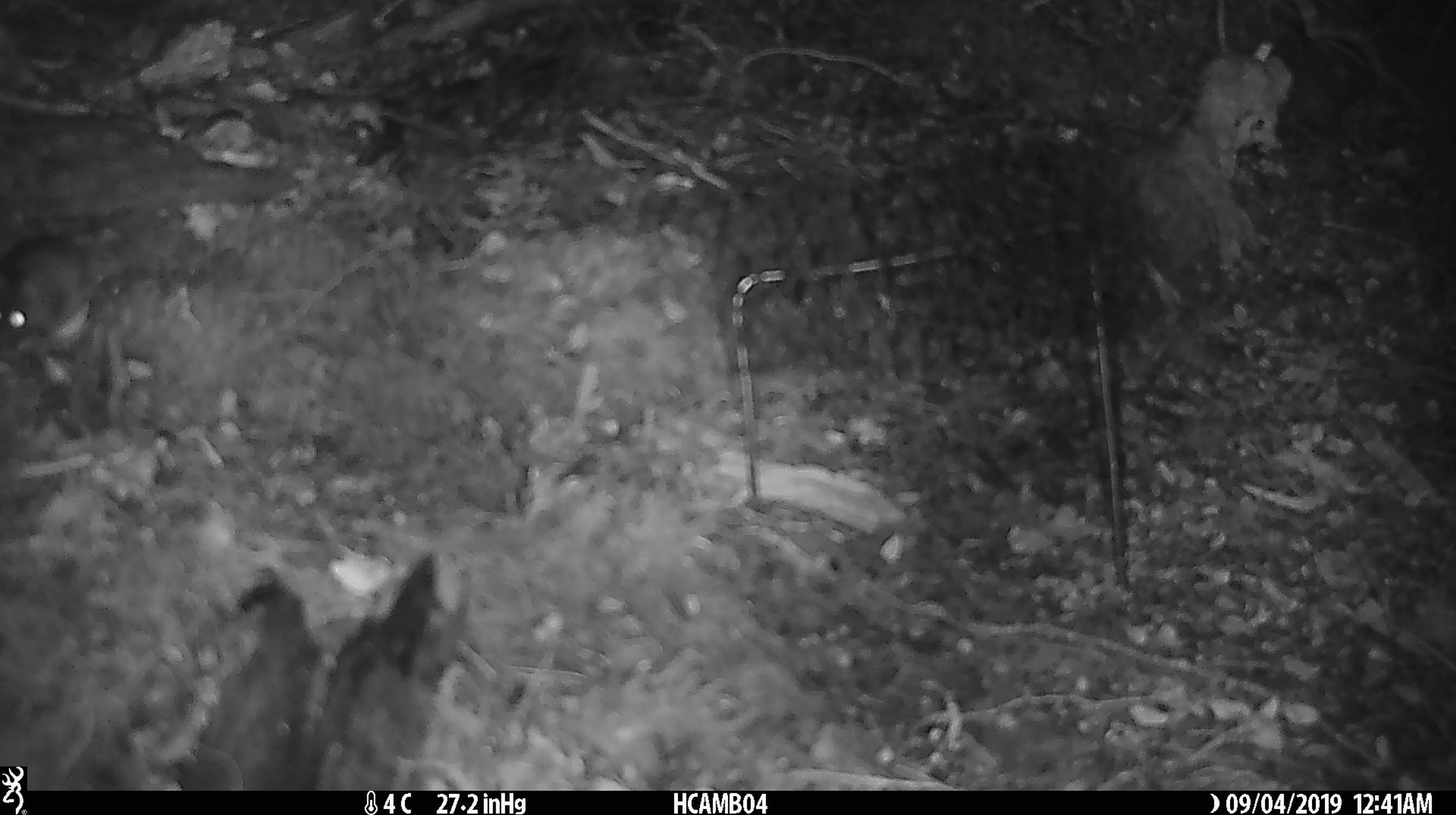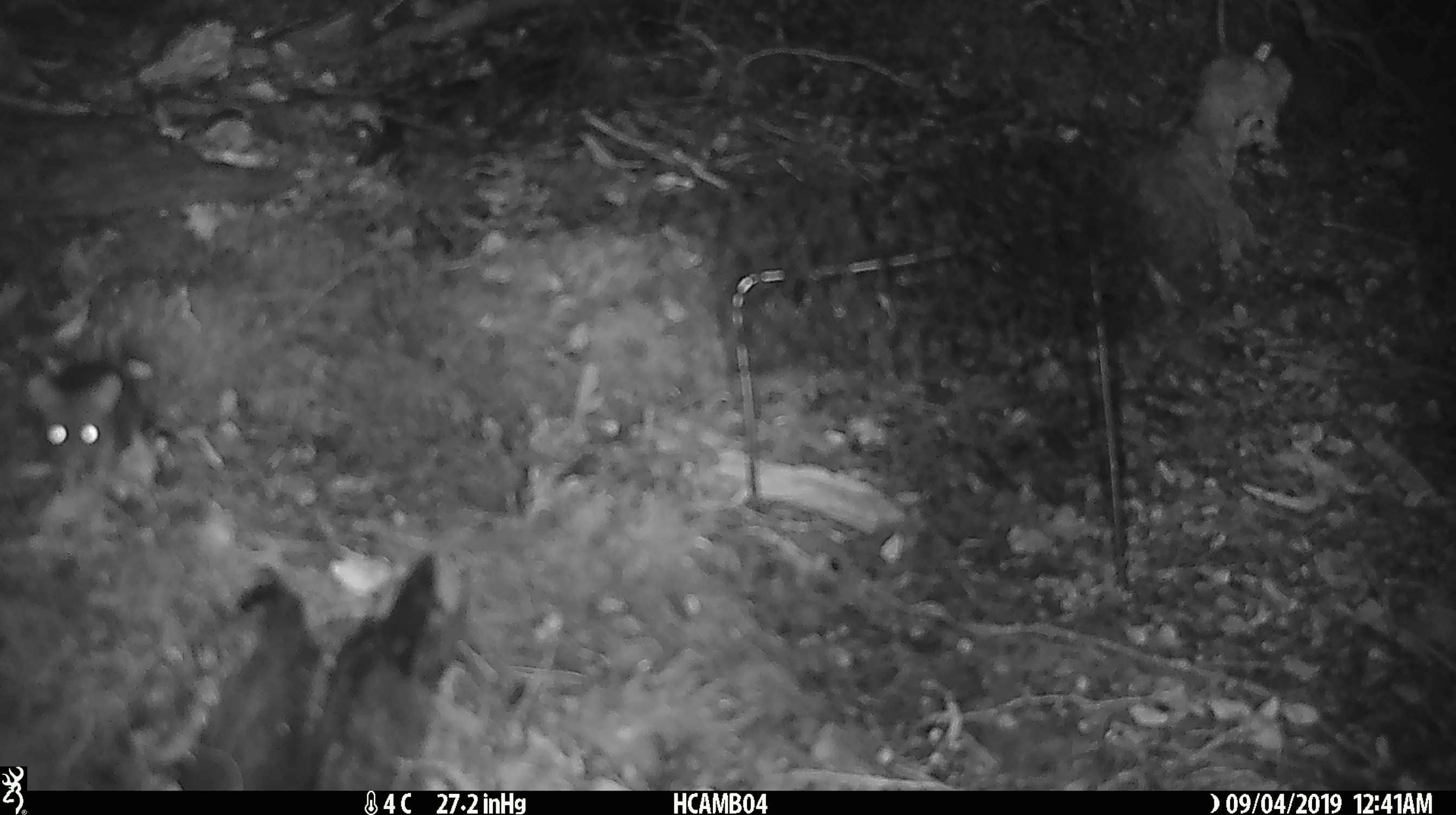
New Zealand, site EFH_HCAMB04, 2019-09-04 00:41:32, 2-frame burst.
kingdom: Animalia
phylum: Chordata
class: Mammalia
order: Rodentia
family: Muridae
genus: Mus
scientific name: Mus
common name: mouse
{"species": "mouse (Mus)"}